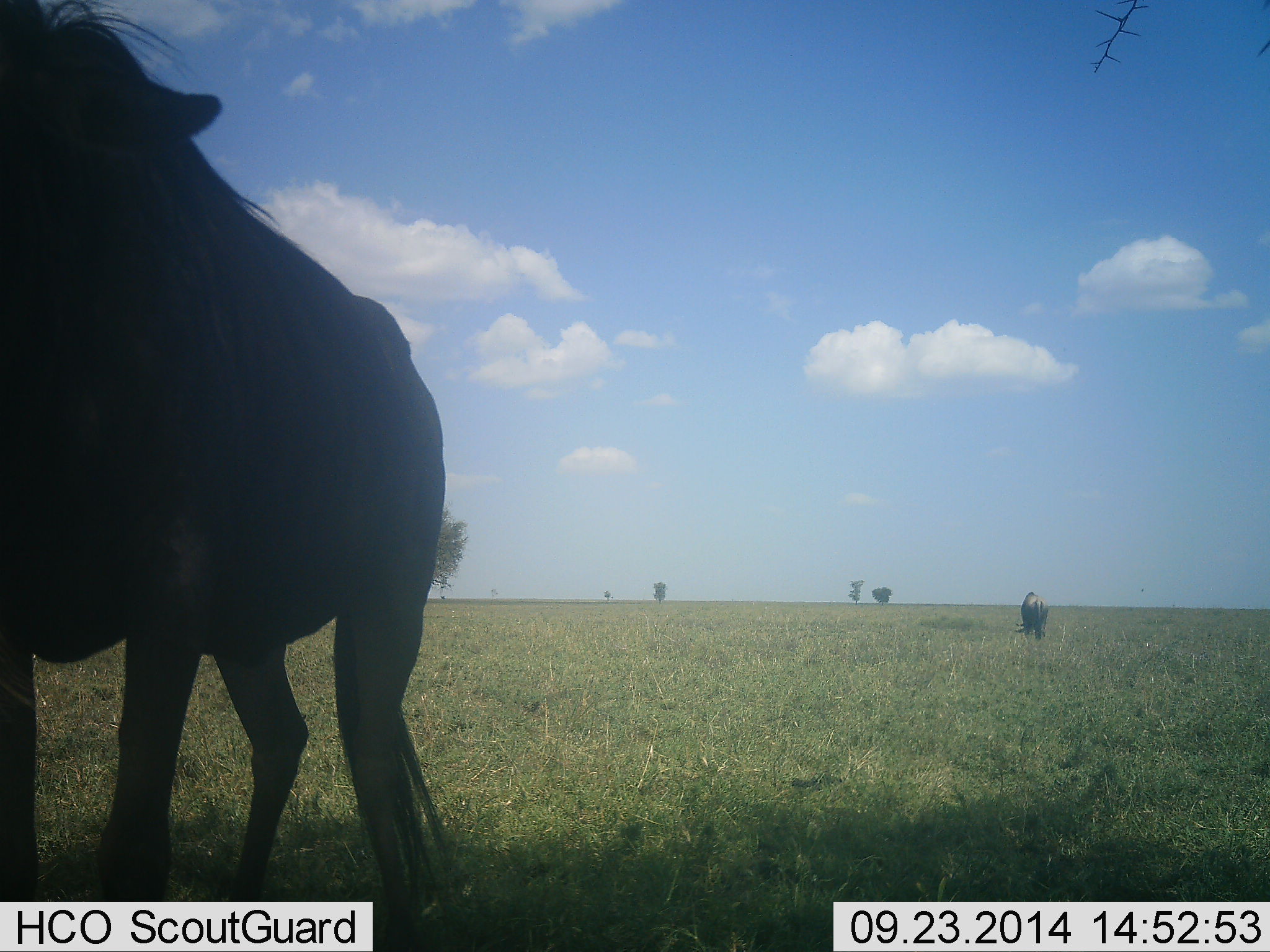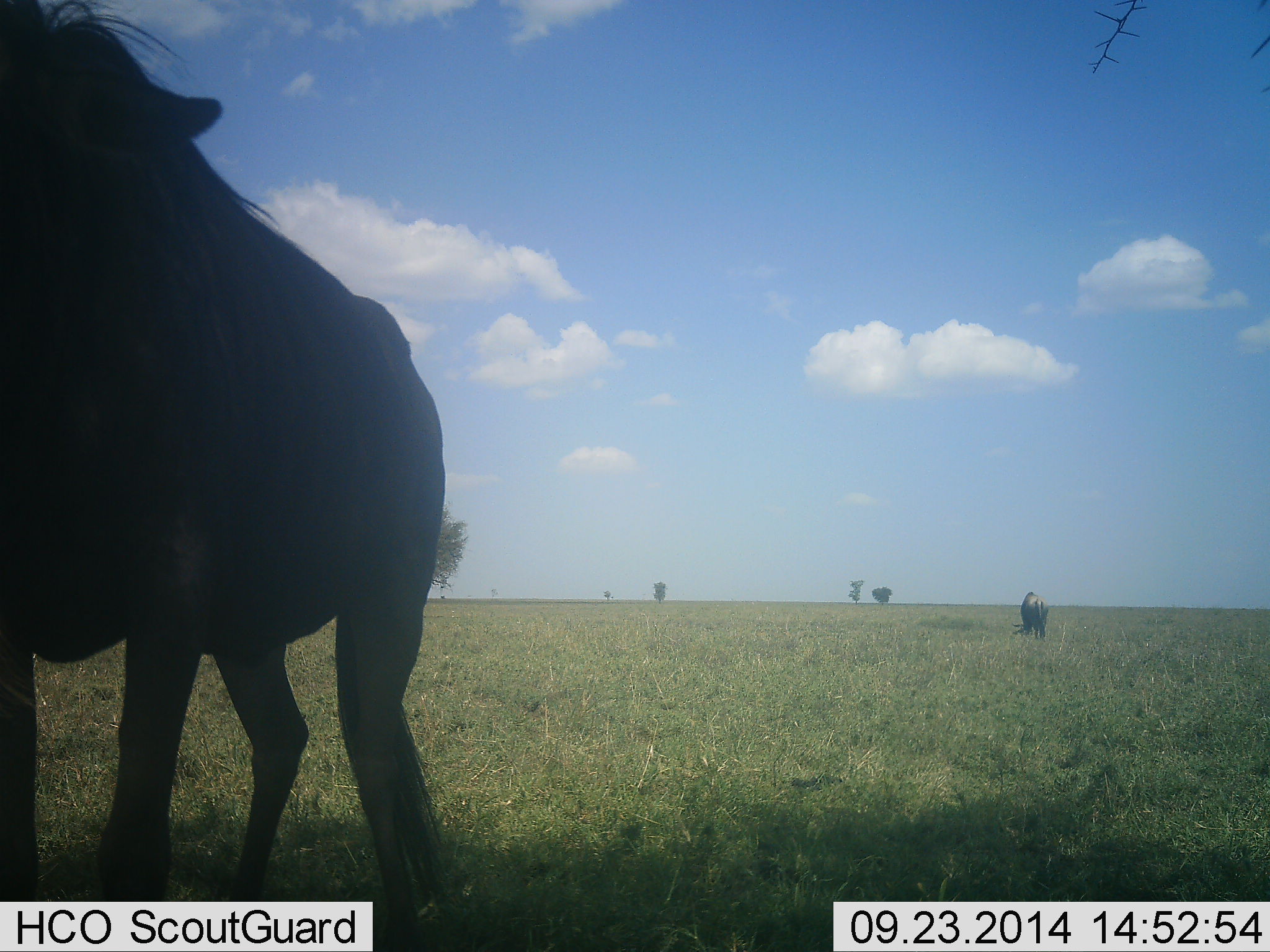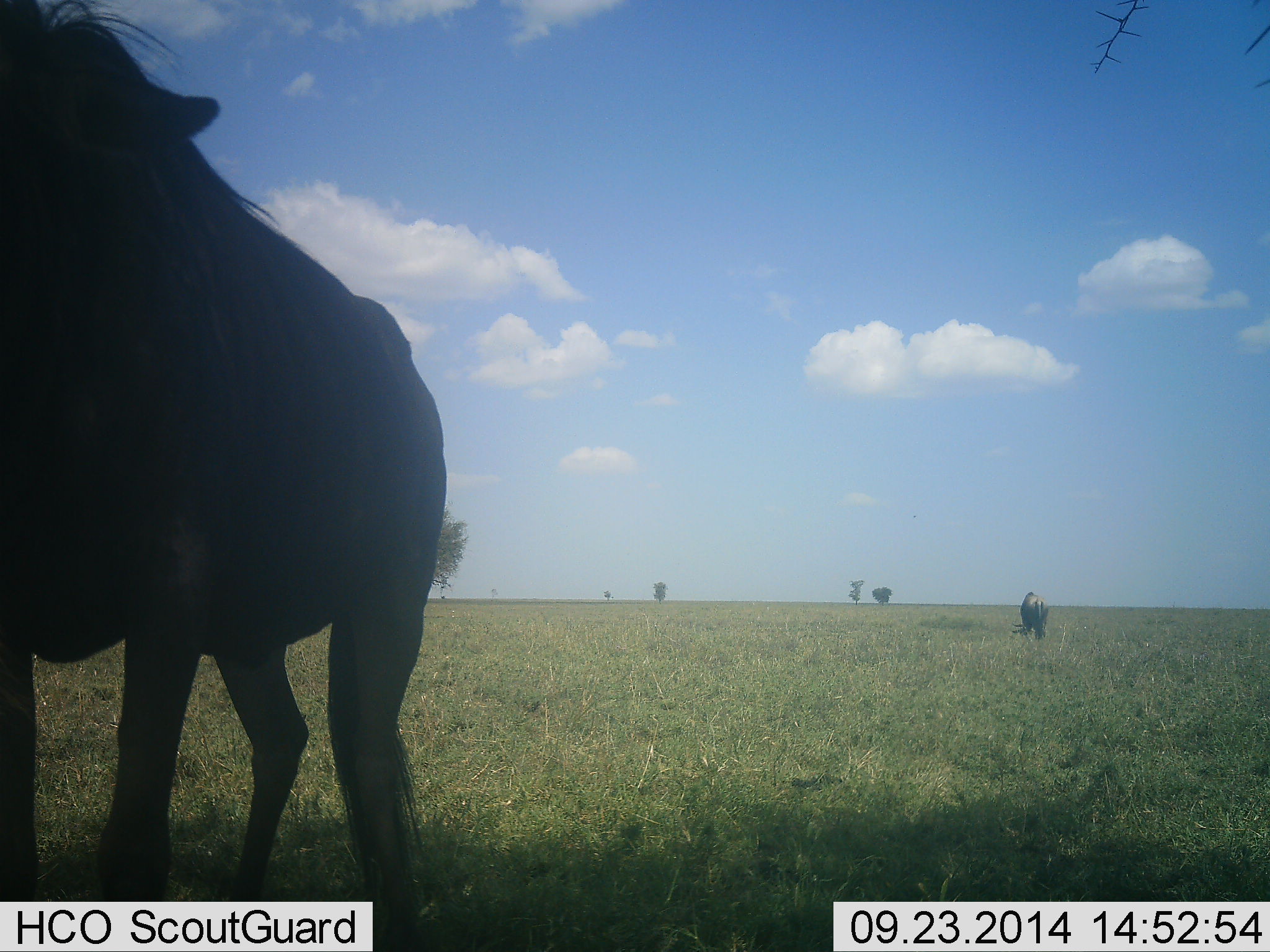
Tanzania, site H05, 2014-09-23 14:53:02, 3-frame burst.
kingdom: Animalia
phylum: Chordata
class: Mammalia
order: Artiodactyla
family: Bovidae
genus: Connochaetes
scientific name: Connochaetes taurinus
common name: blue wildebeest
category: wildebeest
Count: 2.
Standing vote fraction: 90%.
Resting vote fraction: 10%.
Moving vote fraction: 0%.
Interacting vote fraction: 0%.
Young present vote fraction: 0%.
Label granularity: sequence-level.